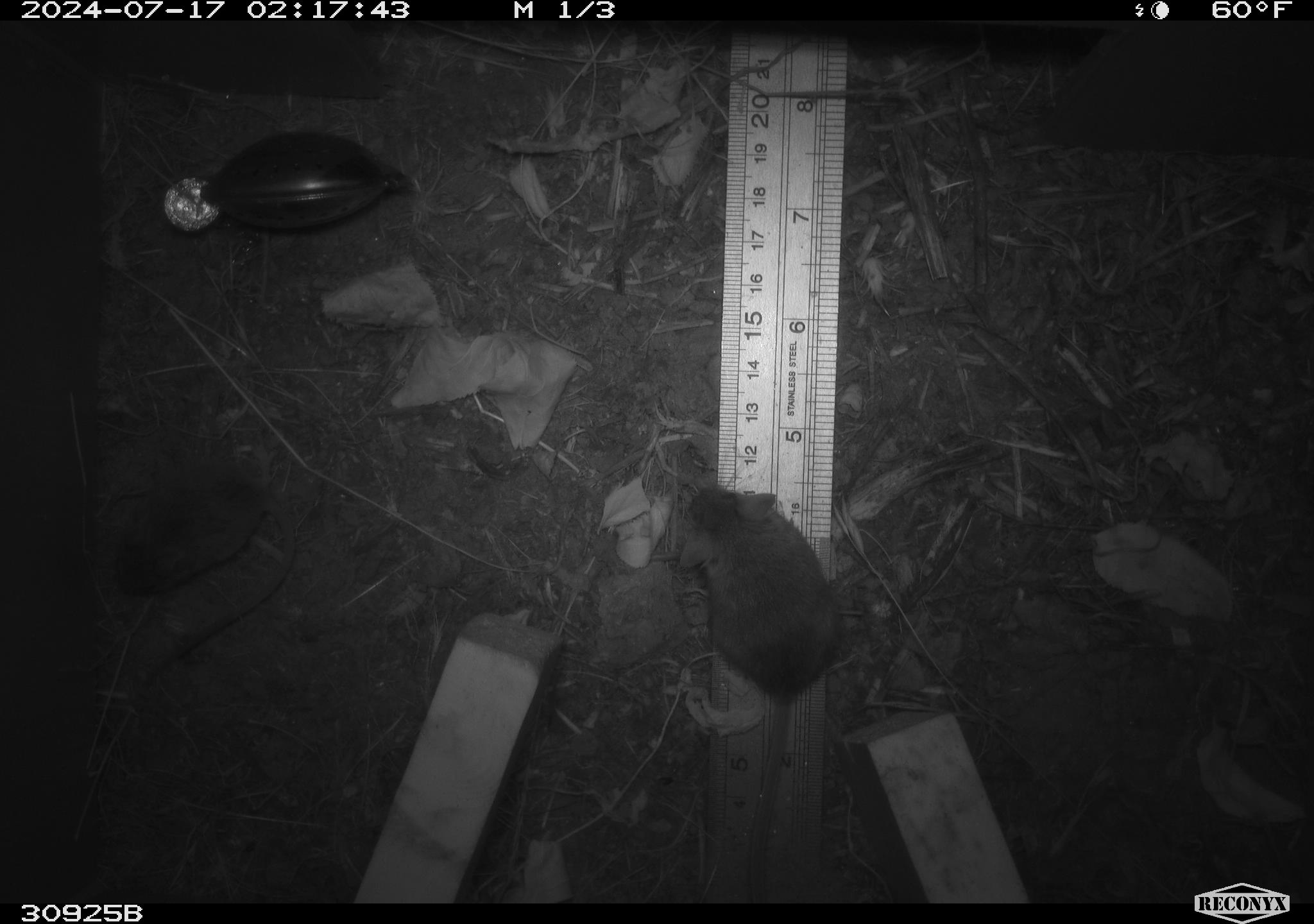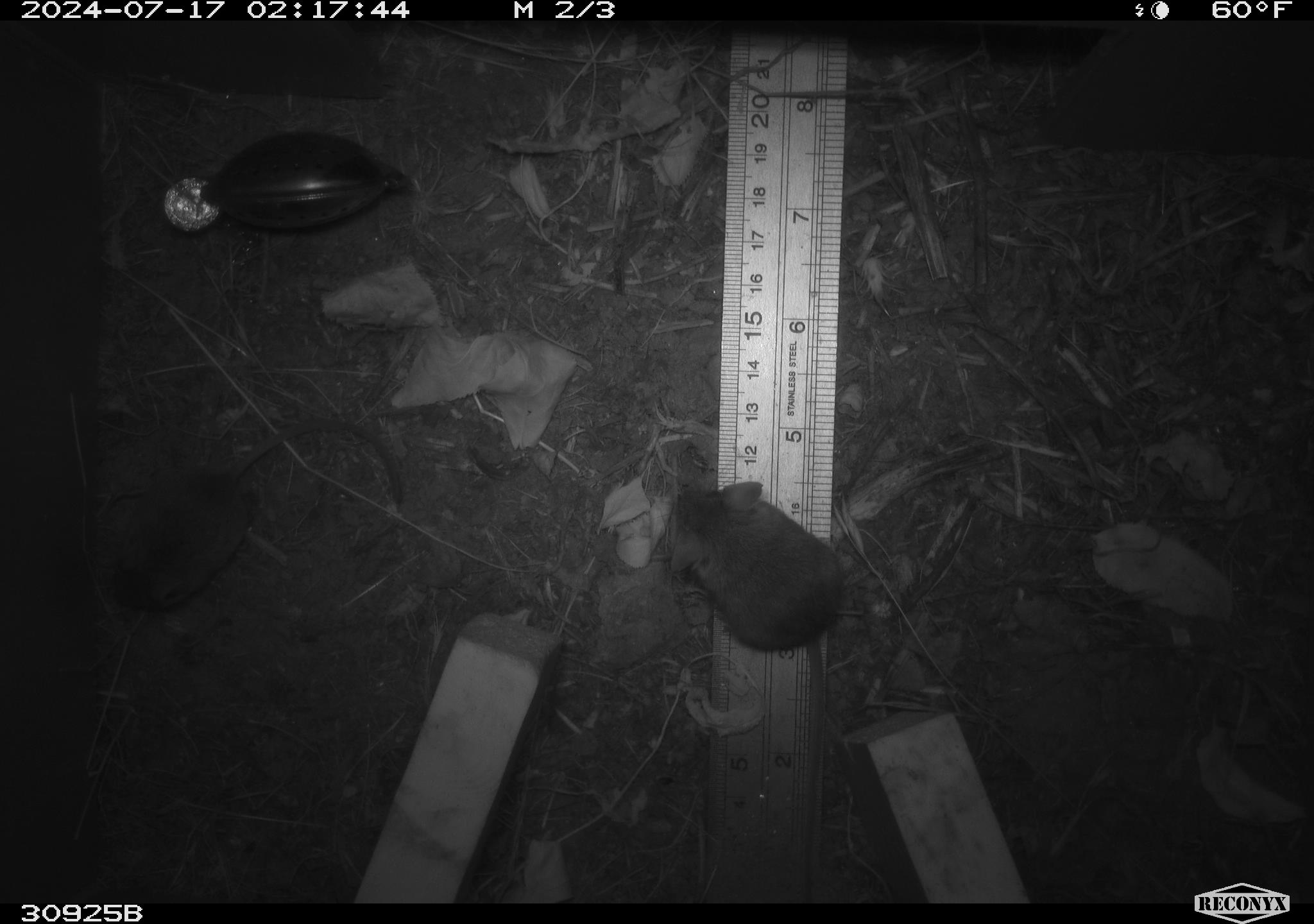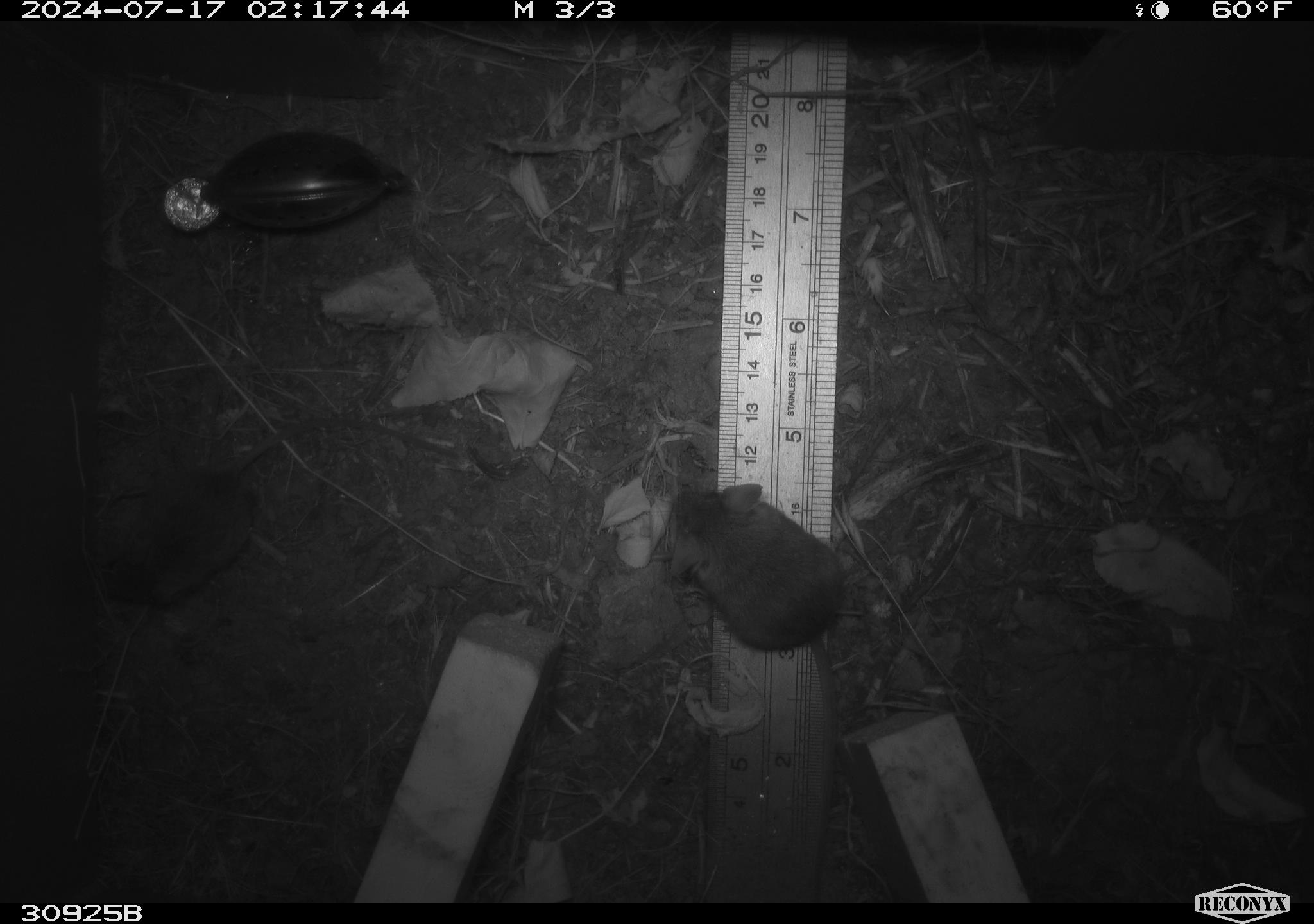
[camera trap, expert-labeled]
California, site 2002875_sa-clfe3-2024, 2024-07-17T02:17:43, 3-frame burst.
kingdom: Animalia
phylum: Chordata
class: Mammalia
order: Rodentia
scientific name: Rodentia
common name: mouse species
Mouse species (Rodentia).